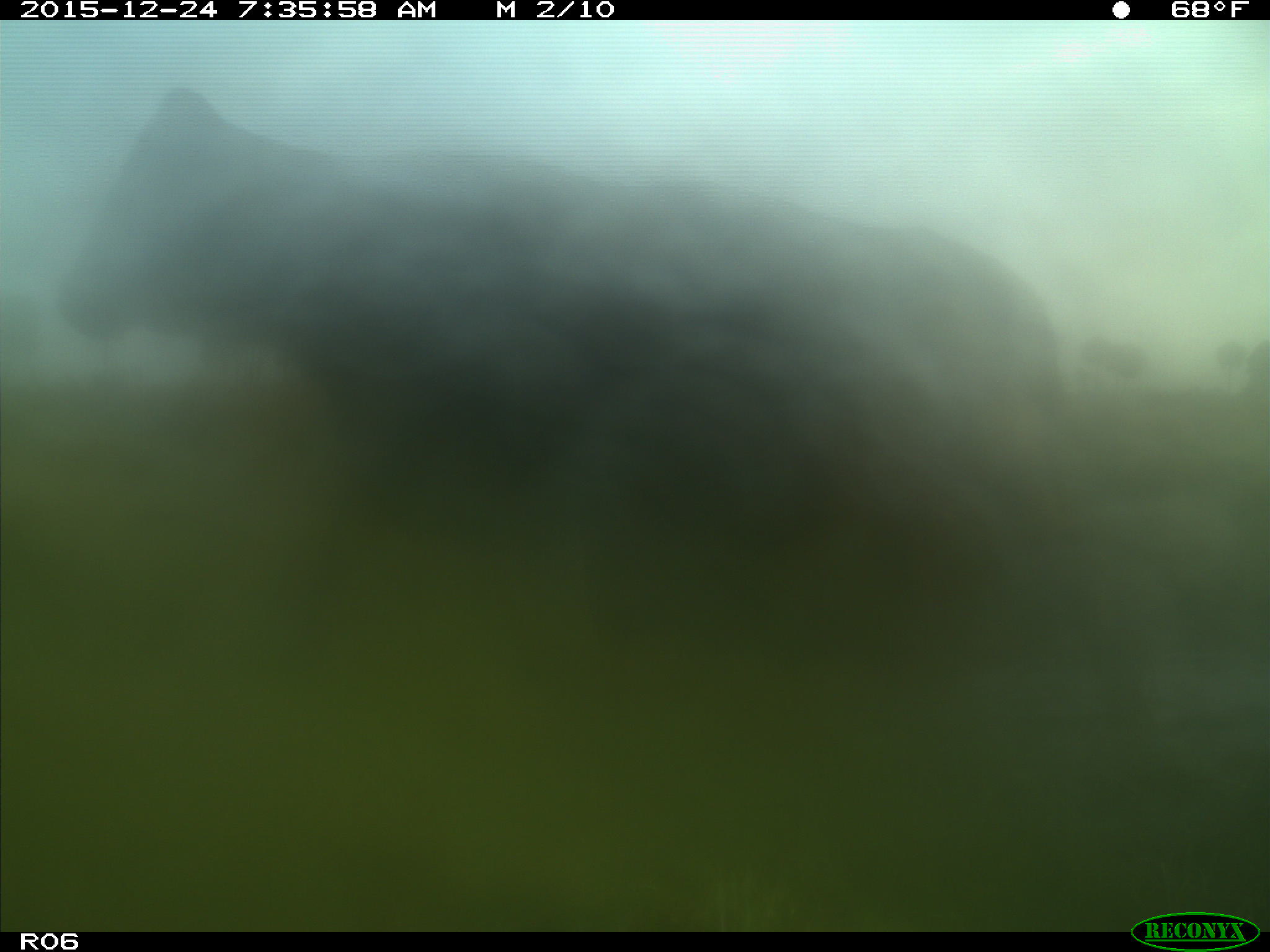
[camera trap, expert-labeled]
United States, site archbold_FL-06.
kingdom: Animalia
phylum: Chordata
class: Mammalia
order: Artiodactyla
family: Bovidae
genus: Bos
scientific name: Bos taurus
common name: domestic cow